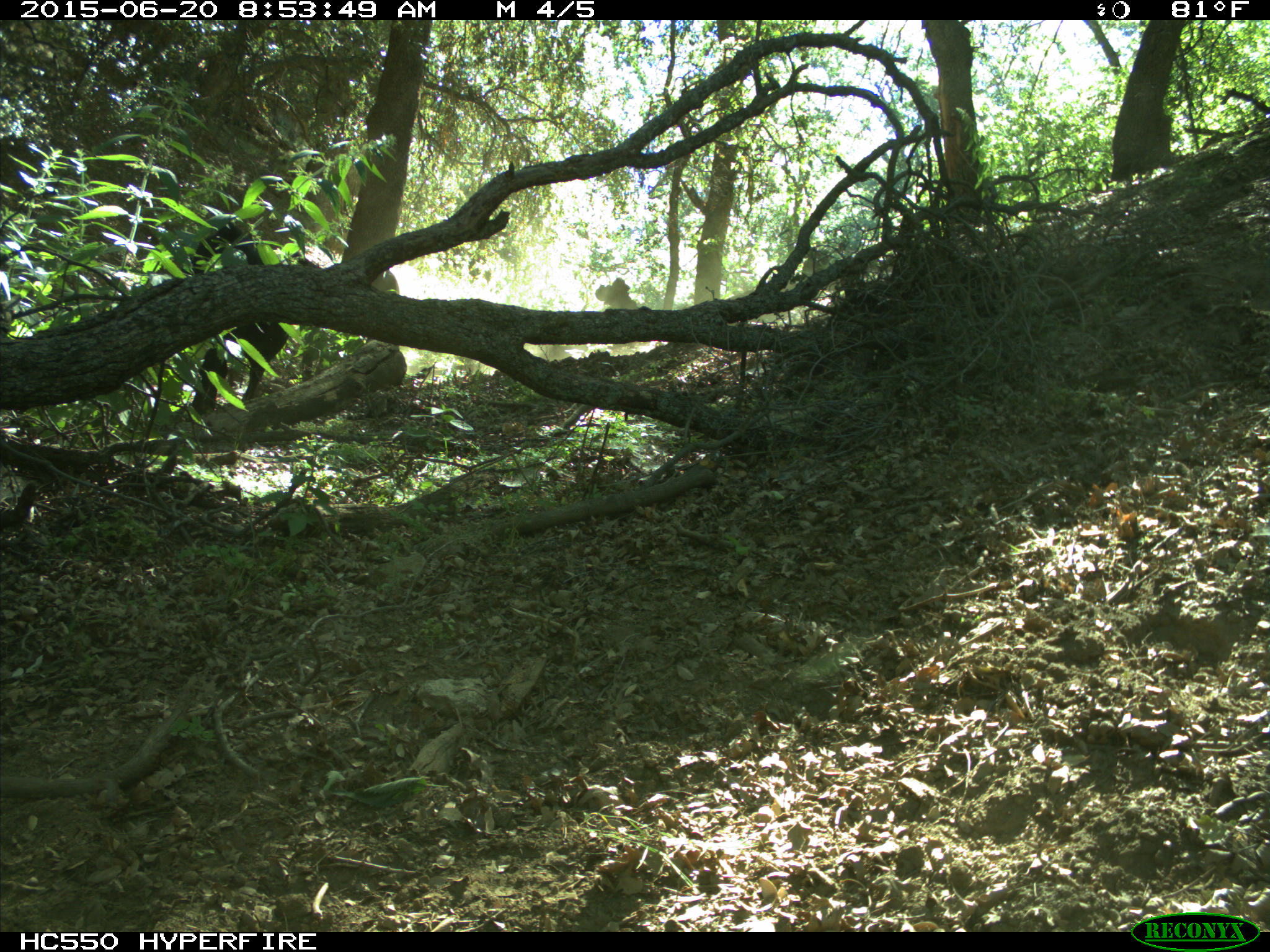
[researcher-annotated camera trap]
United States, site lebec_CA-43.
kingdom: Animalia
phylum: Chordata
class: Mammalia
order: Artiodactyla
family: Bovidae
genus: Bos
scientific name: Bos taurus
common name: domestic cow